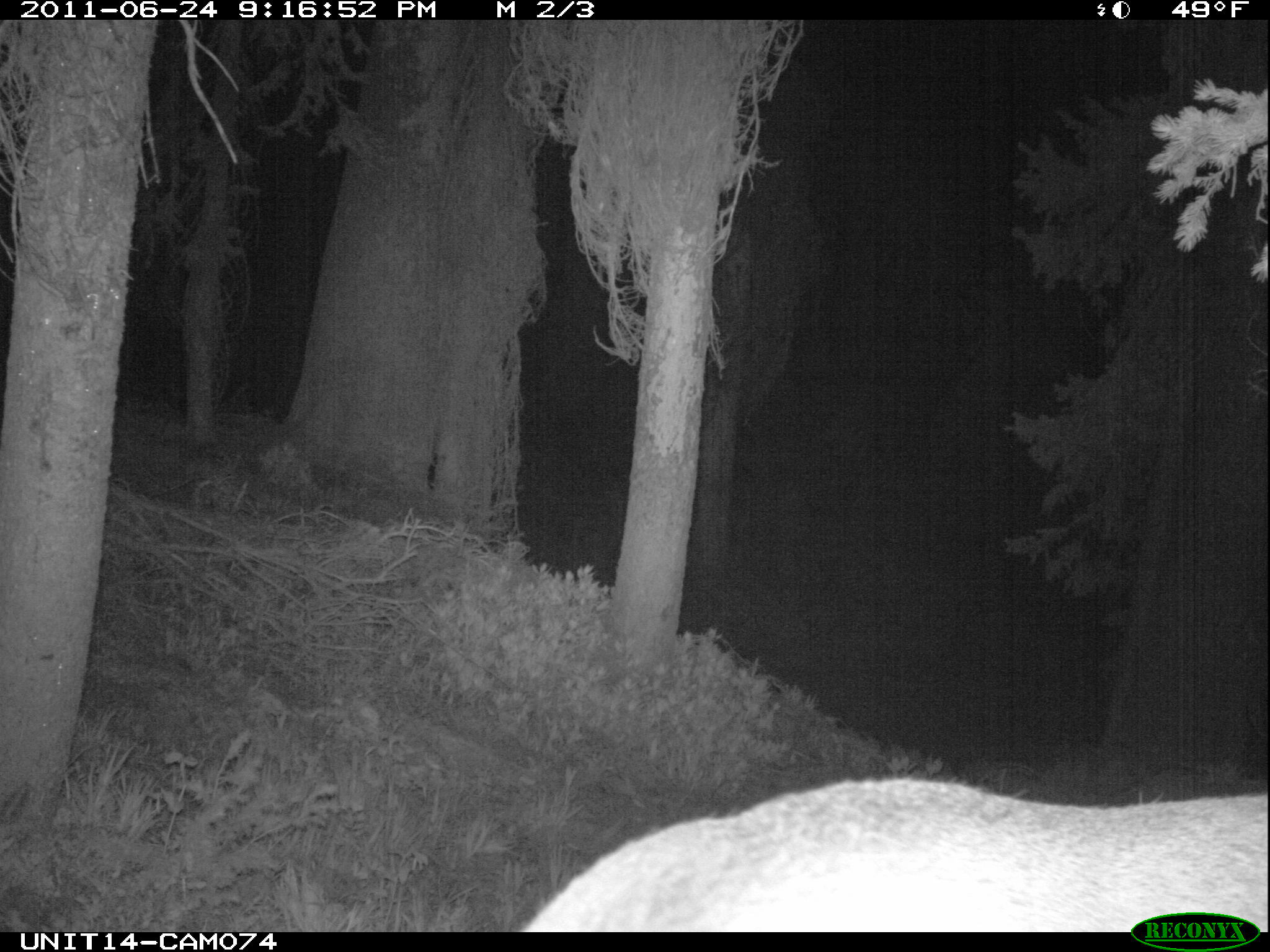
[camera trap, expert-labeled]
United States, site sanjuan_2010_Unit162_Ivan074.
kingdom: Animalia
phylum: Chordata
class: Mammalia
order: Artiodactyla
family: Cervidae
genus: Cervus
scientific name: Cervus elaphus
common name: red deer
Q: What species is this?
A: Cervus elaphus (red deer).